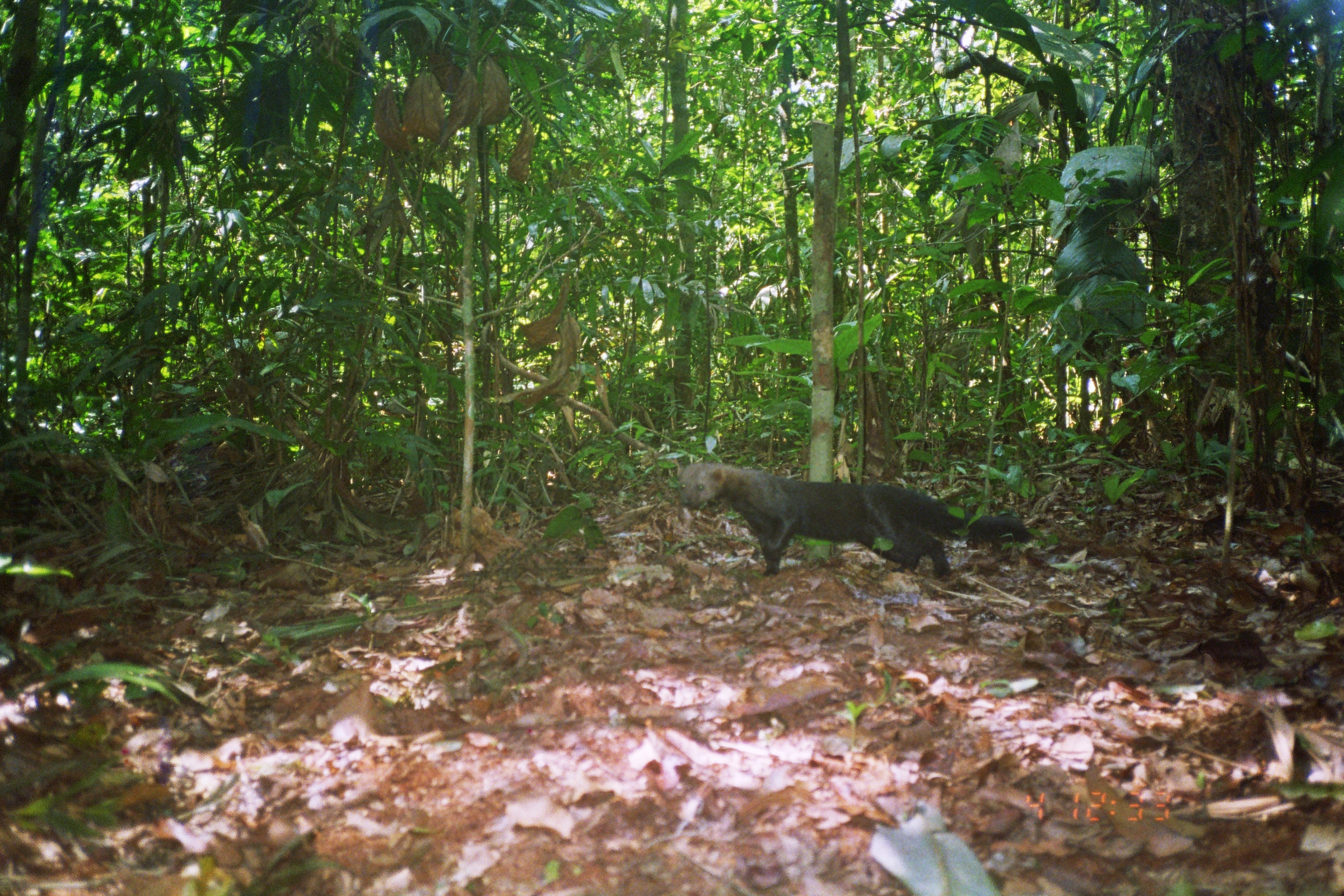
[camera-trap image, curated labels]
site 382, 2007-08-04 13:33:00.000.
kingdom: Animalia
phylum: Chordata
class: Mammalia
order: Carnivora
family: Mustelidae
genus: Eira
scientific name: Eira barbara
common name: tayra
Eira barbara (tayra).